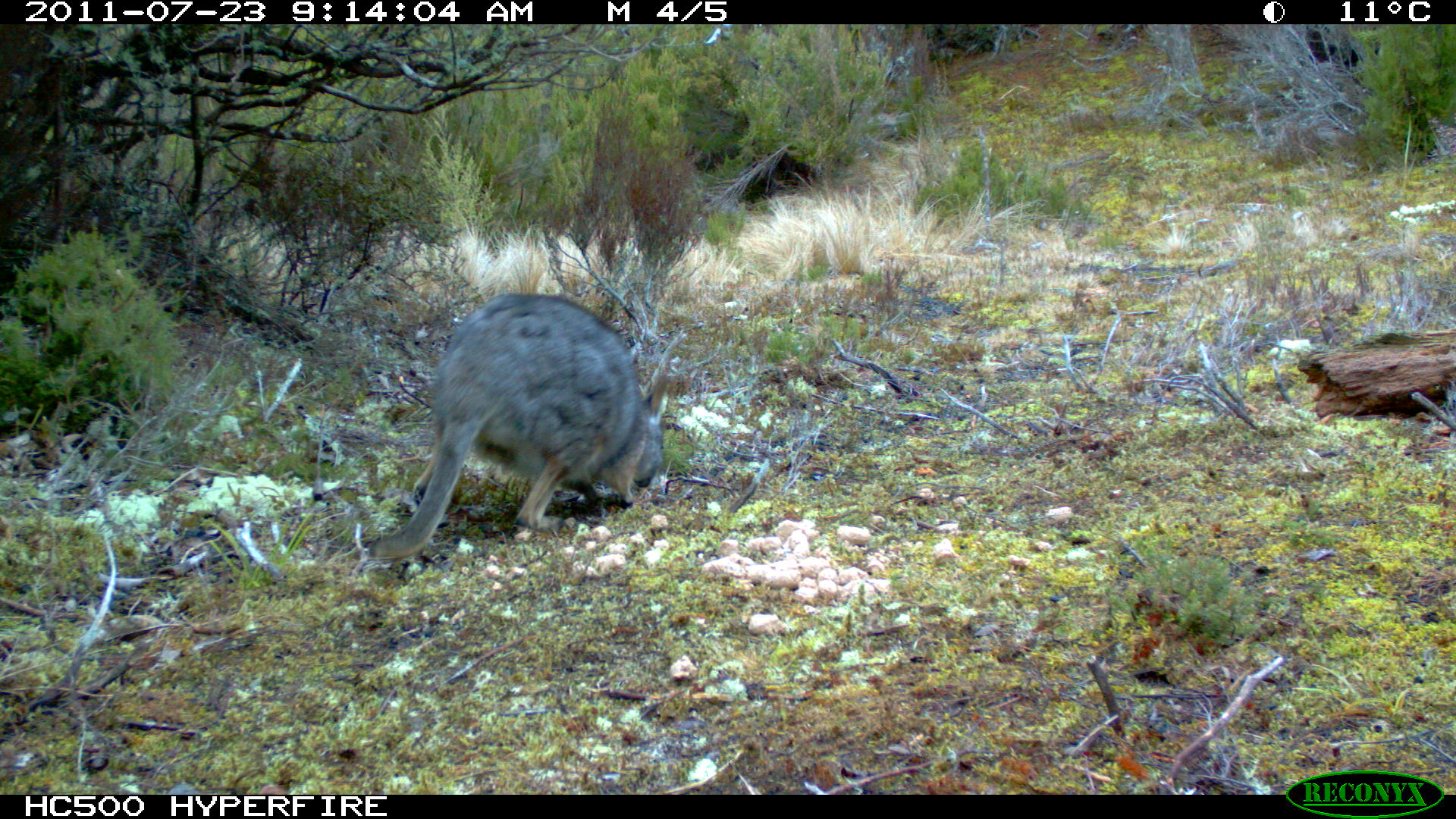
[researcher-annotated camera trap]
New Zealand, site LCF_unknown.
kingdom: Animalia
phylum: Chordata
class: Mammalia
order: Diprotodontia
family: Macropodidae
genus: Notamacropus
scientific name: Notamacropus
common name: wallaby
Wallaby (Notamacropus).